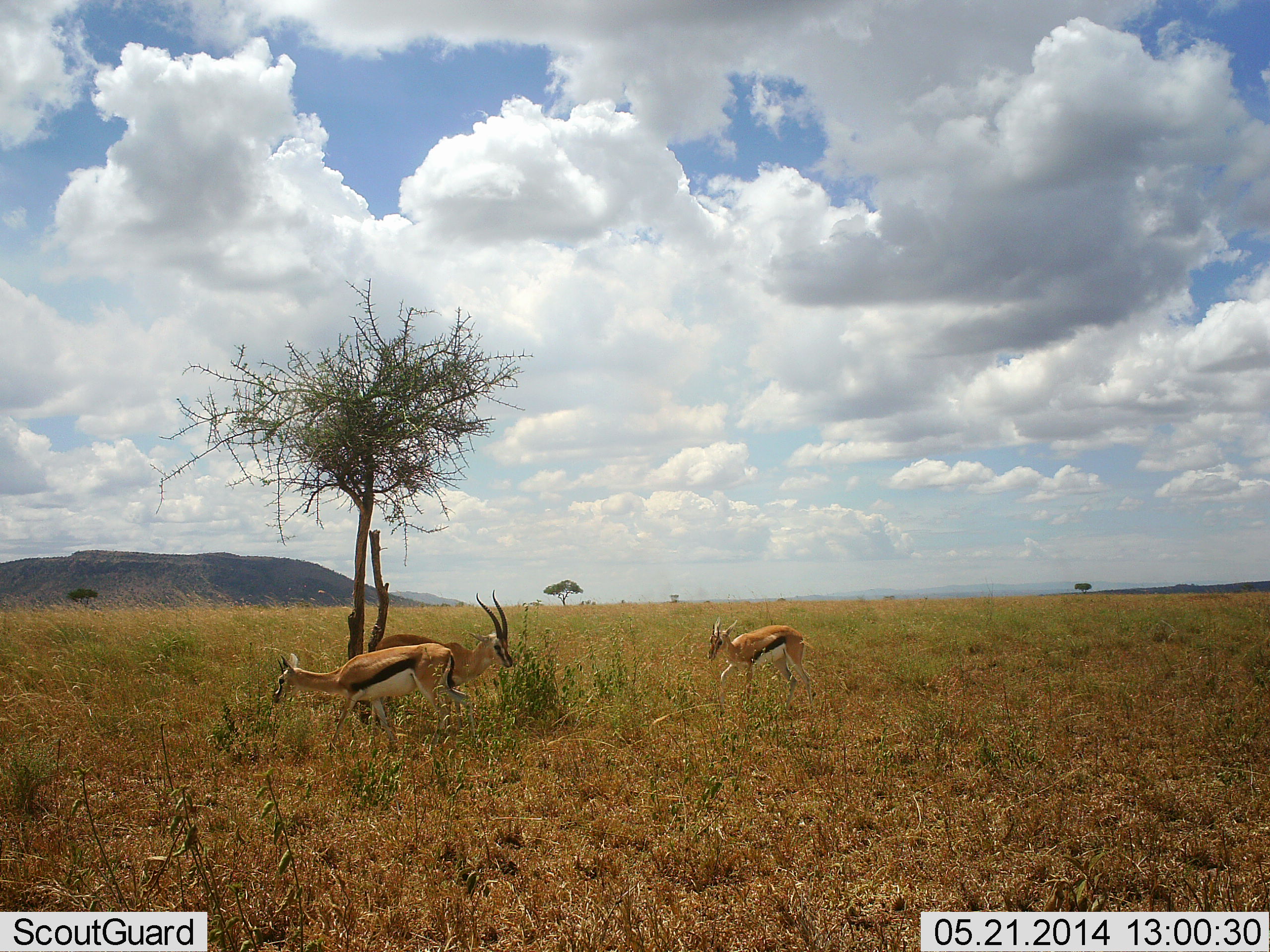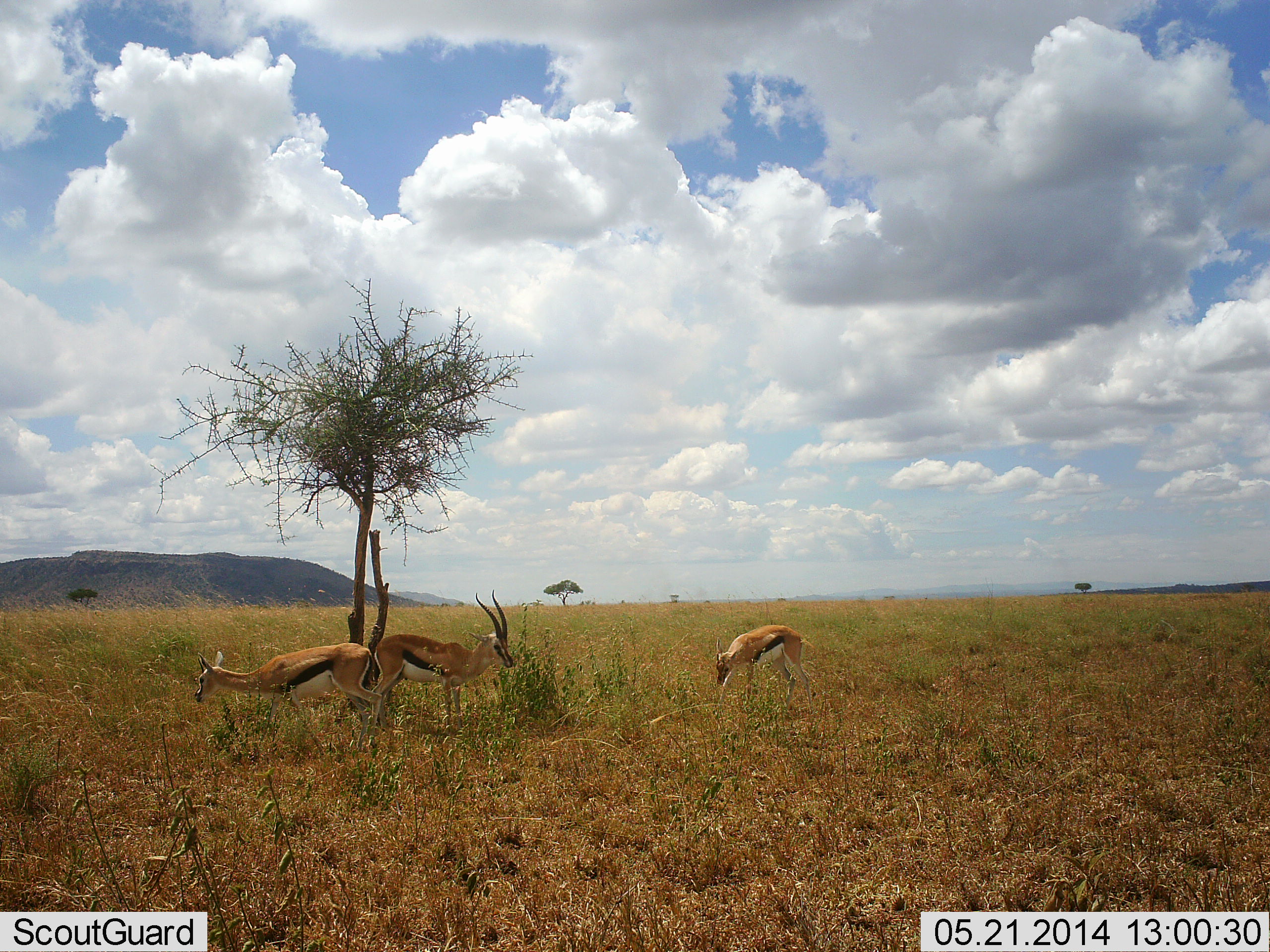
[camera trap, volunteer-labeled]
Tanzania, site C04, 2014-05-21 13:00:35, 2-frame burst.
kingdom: Animalia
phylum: Chordata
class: Mammalia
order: Artiodactyla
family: Bovidae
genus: Eudorcas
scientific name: Eudorcas thomsonii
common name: thomson's gazelle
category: gazellethomsons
Gazellethomsons (thomson's gazelle) (Eudorcas thomsonii), count 3. Behavior (volunteer vote fractions): standing 100%, resting 10%, moving 60%, interacting 10%. Young present (vote fraction): 10%. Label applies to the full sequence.